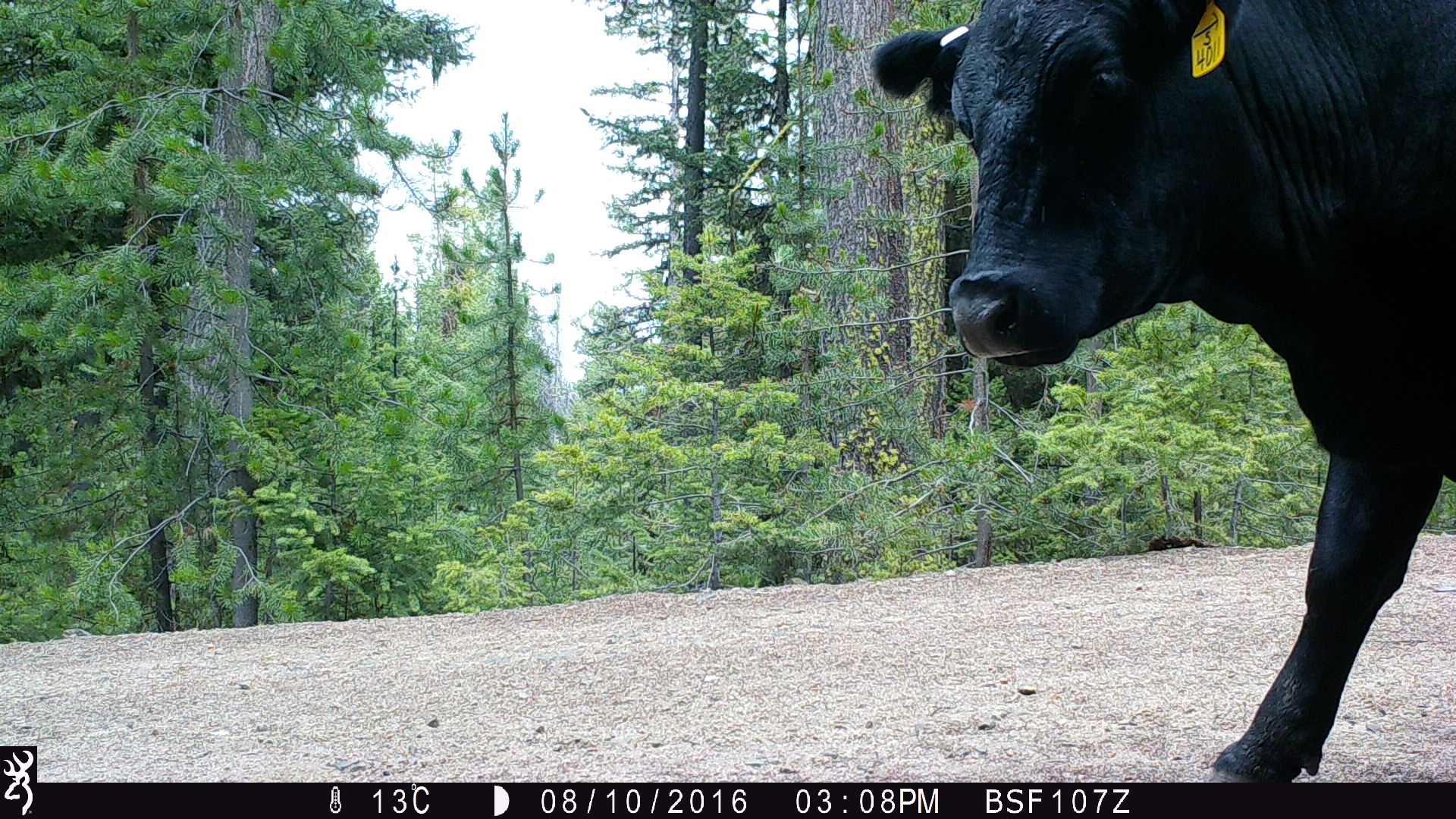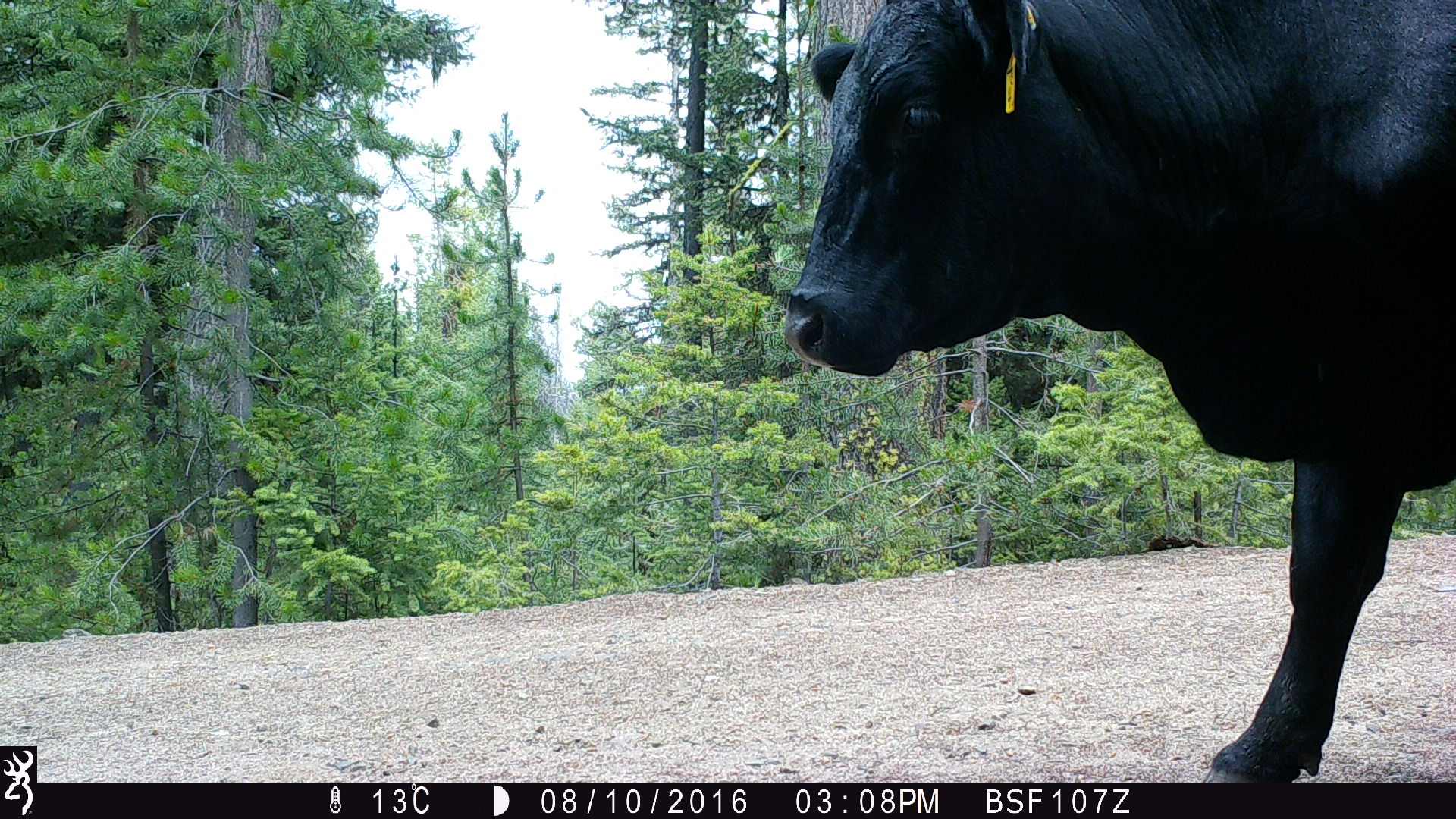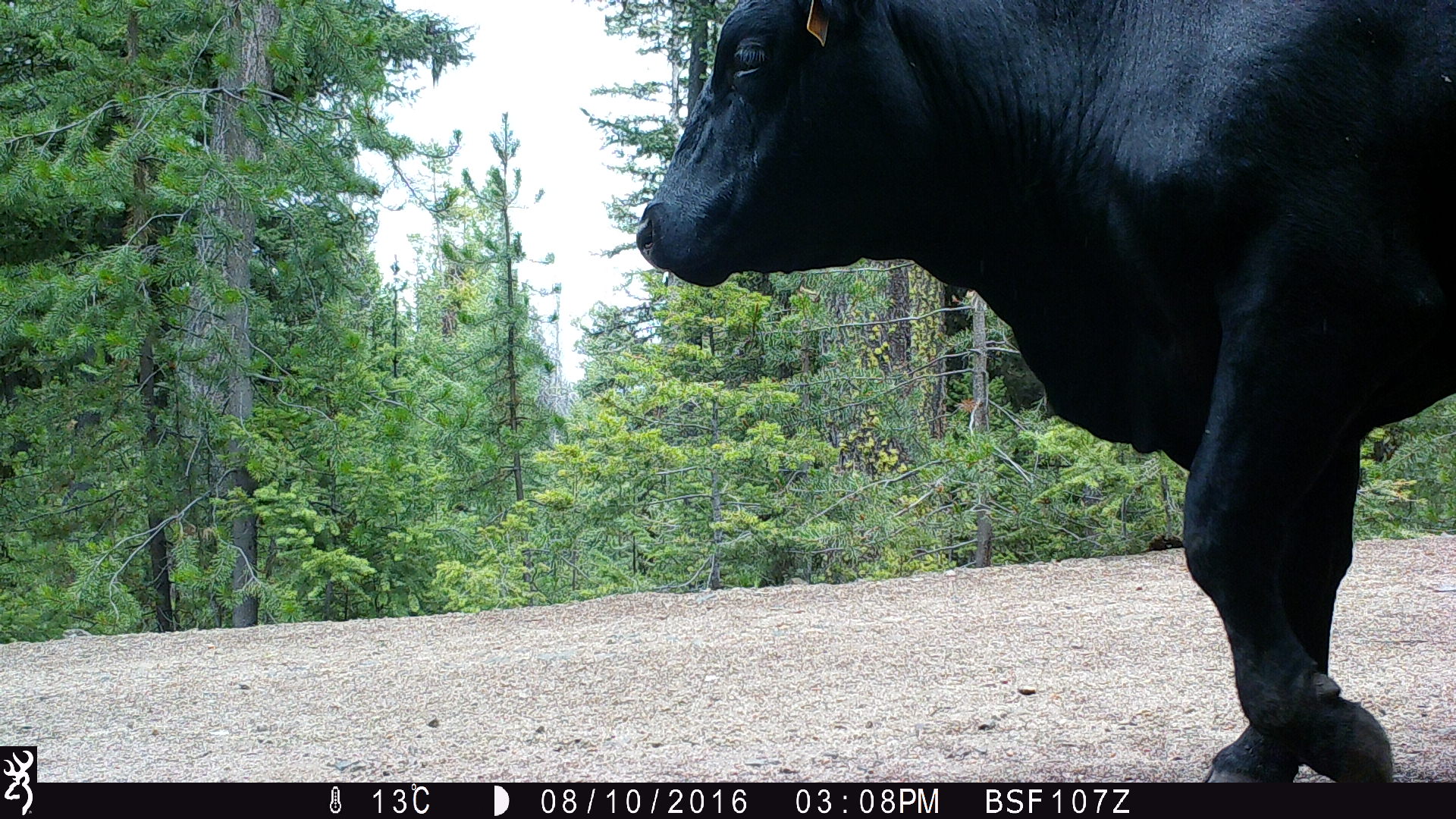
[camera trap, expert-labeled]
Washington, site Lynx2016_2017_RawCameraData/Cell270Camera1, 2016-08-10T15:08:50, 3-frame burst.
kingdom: Animalia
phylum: Chordata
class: Mammalia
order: Artiodactyla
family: Bovidae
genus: Bos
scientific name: Bos taurus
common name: domestic cattle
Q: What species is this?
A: Domestic cattle (Bos taurus).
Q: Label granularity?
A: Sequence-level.